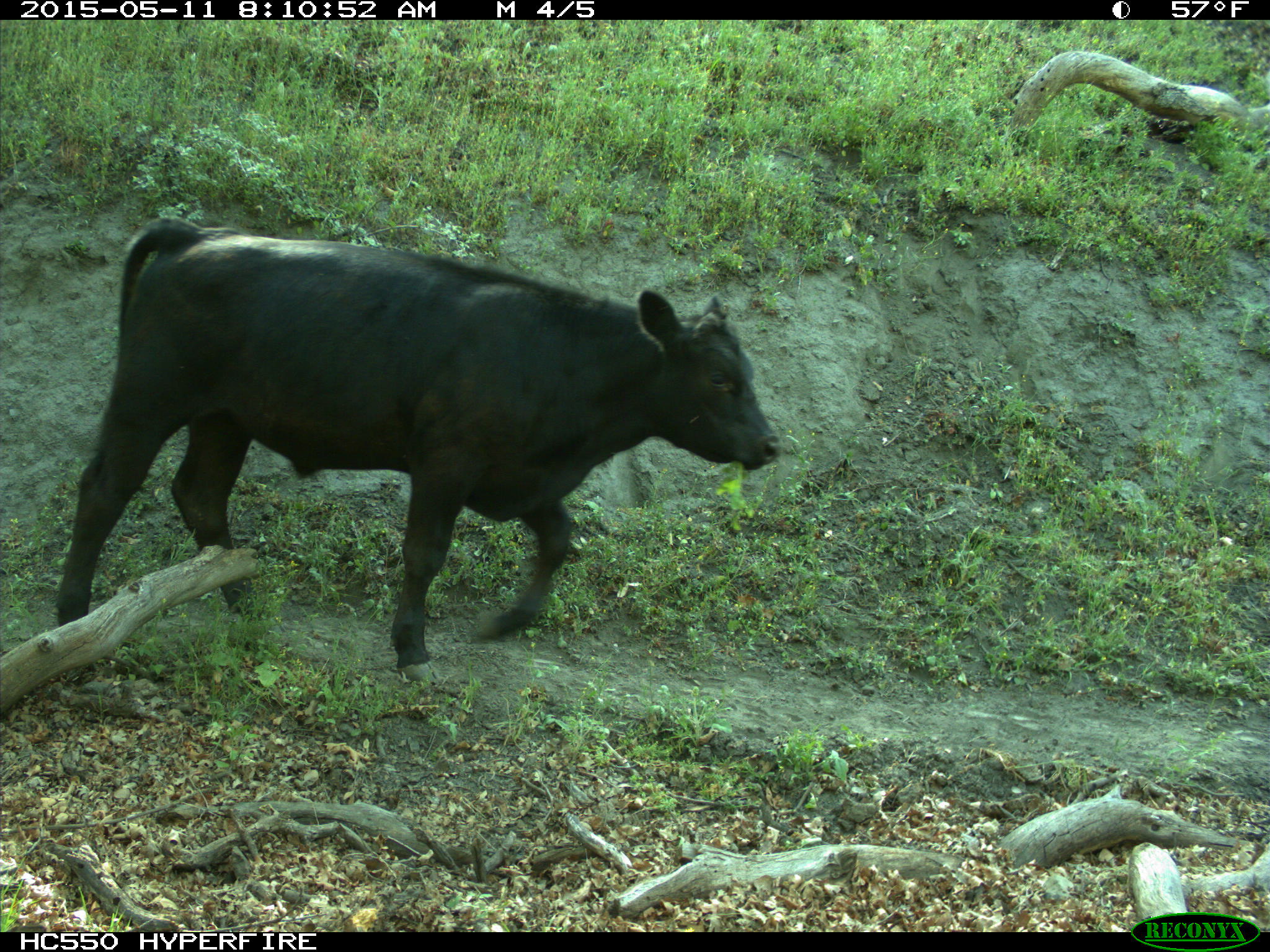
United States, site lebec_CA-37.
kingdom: Animalia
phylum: Chordata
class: Mammalia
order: Artiodactyla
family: Bovidae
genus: Bos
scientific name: Bos taurus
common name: domestic cow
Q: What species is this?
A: Bos taurus (domestic cow).